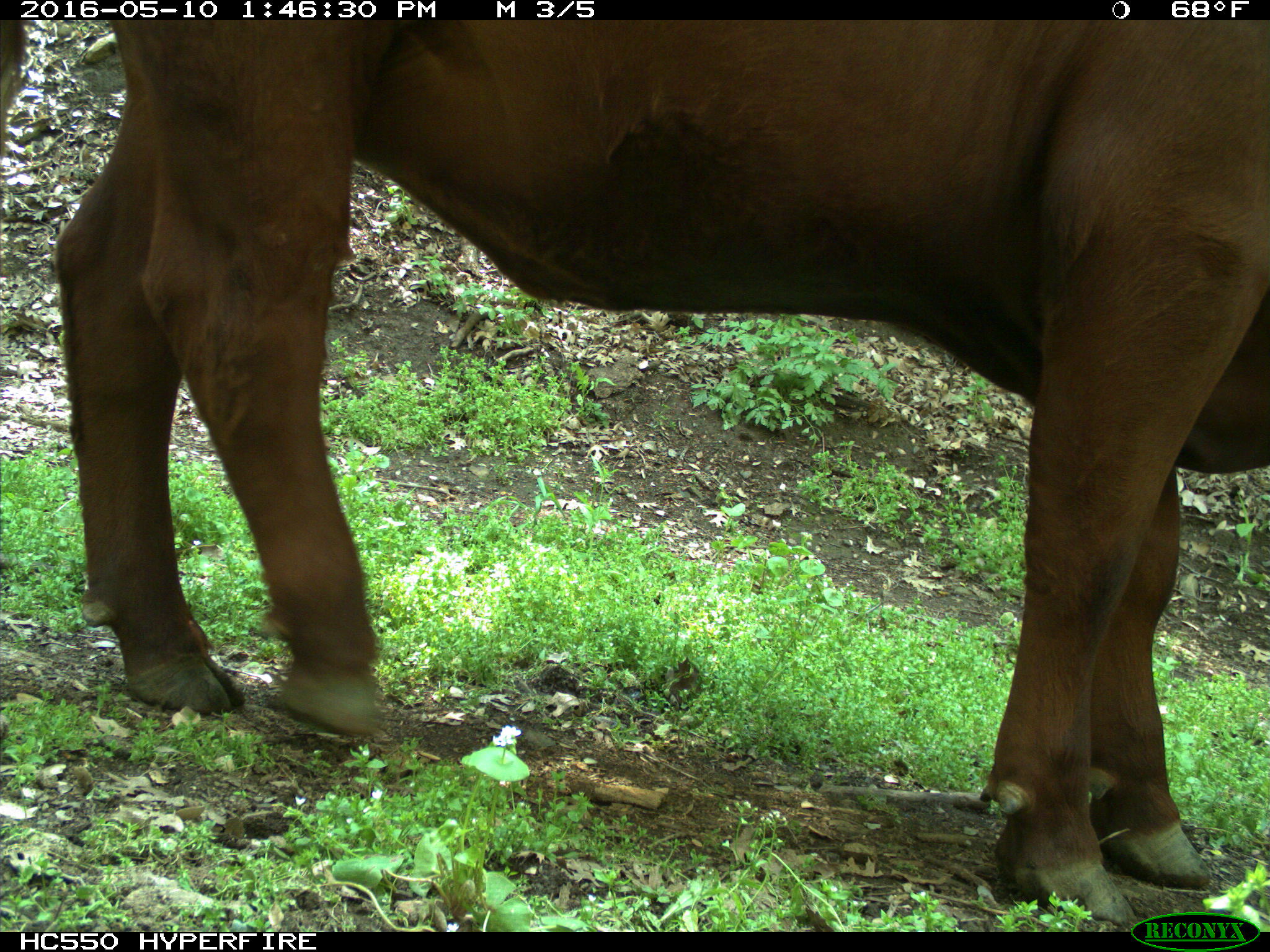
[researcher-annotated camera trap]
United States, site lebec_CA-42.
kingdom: Animalia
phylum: Chordata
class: Mammalia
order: Artiodactyla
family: Bovidae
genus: Bos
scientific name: Bos taurus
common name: domestic cow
Bos taurus (domestic cow).